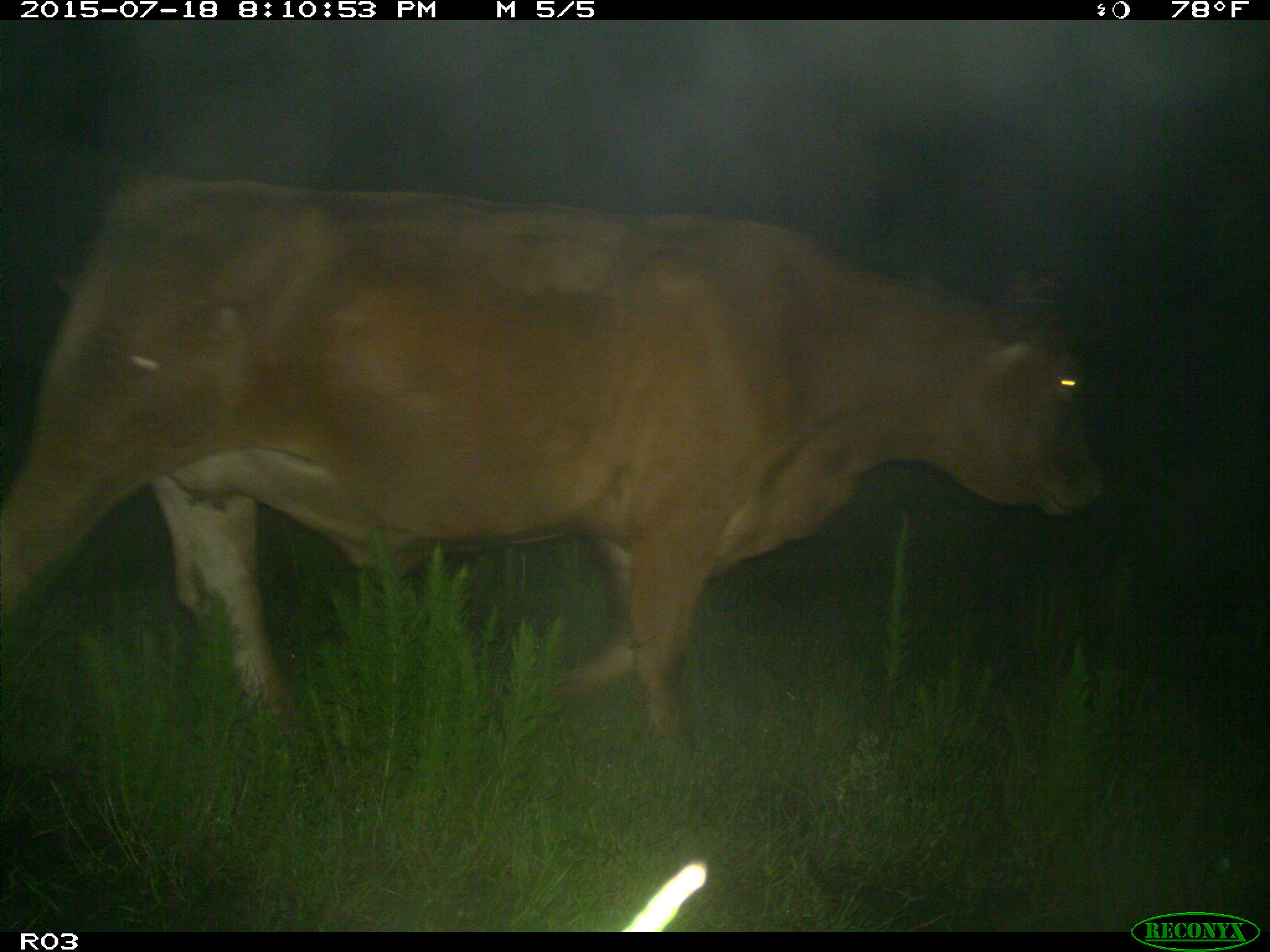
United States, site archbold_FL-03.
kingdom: Animalia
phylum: Chordata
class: Mammalia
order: Artiodactyla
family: Bovidae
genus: Bos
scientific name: Bos taurus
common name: domestic cow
Bos taurus (domestic cow).